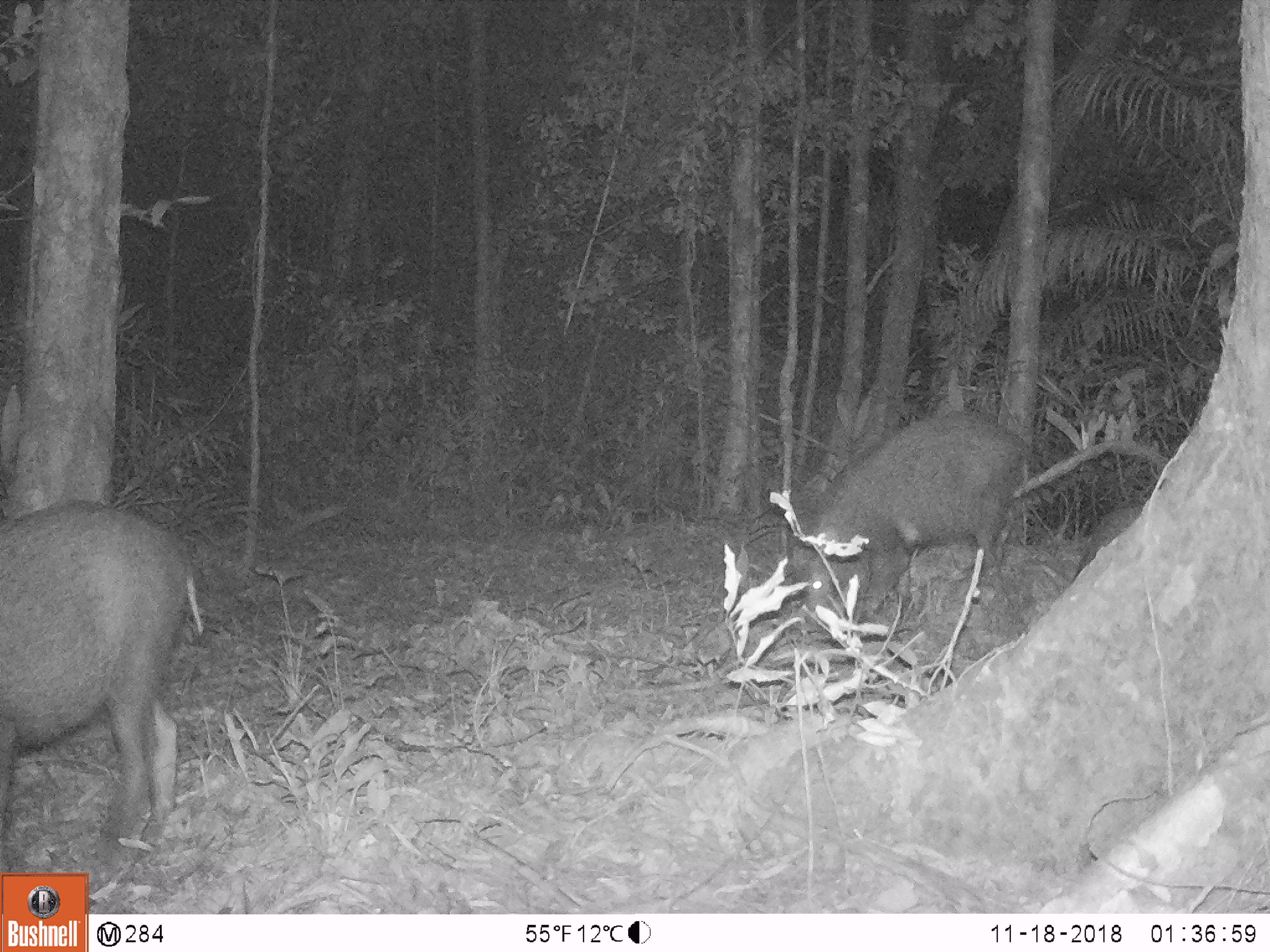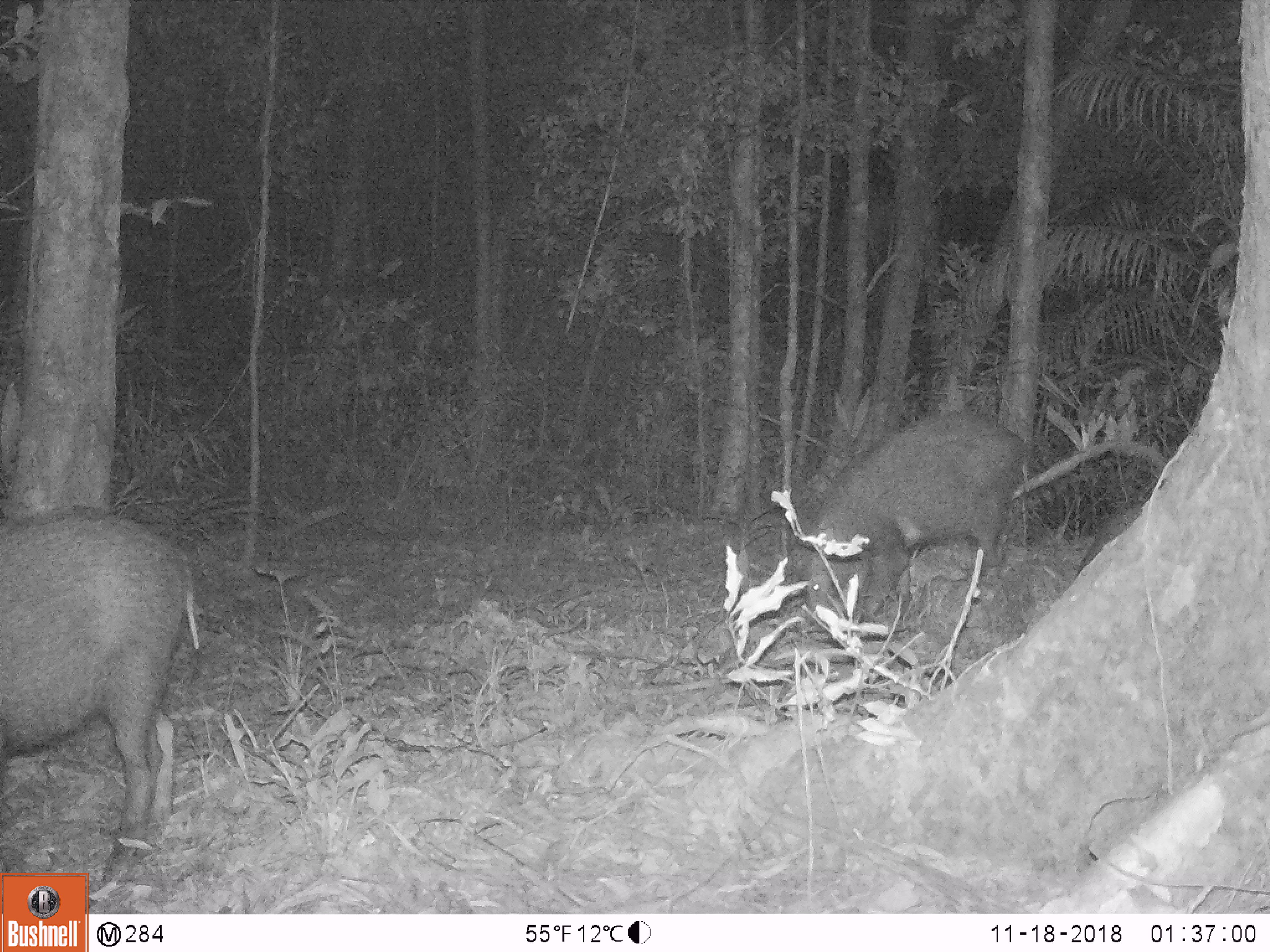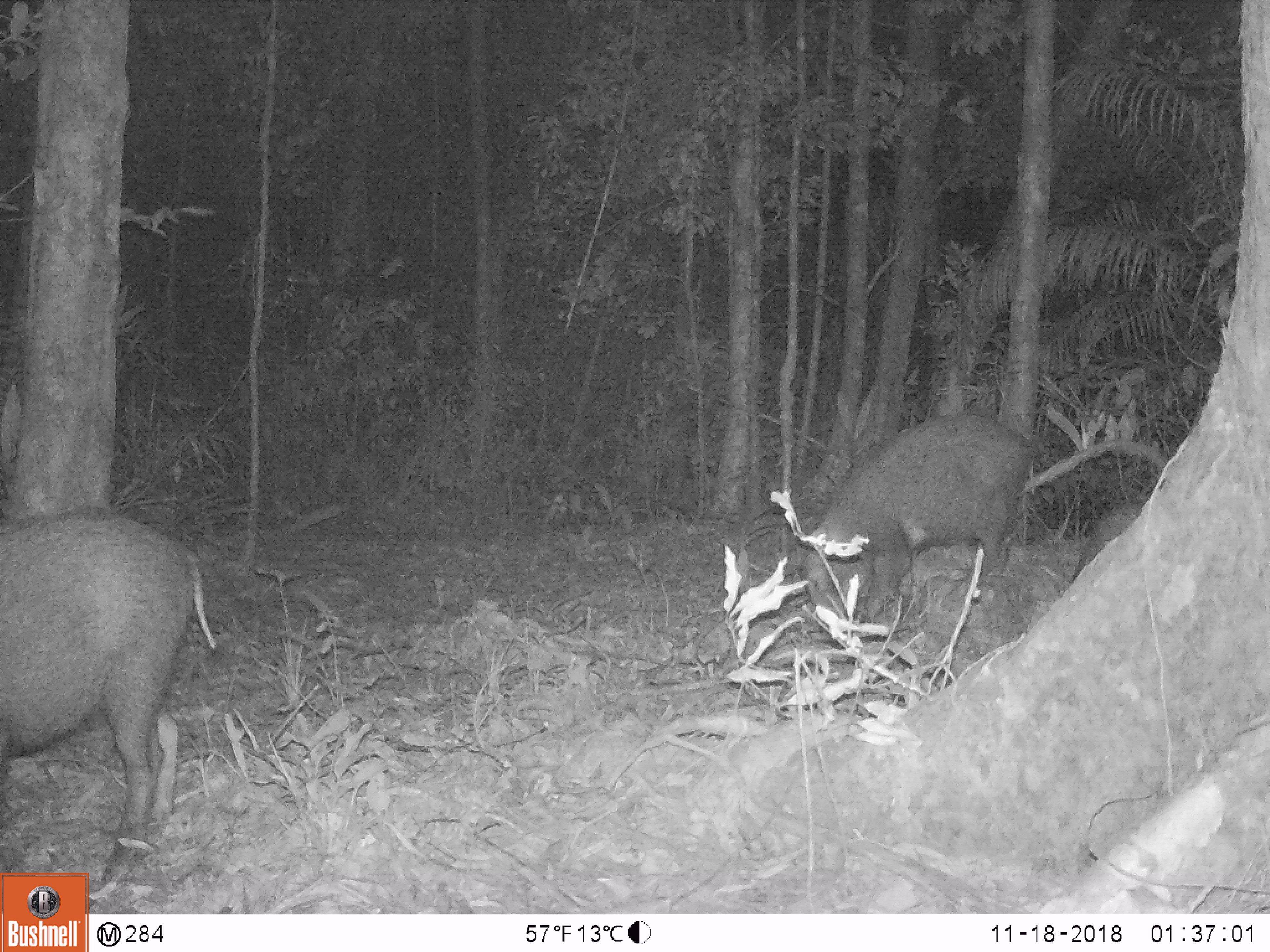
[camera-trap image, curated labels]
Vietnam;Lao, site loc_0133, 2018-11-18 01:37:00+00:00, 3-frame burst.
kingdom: Animalia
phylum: Chordata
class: Mammalia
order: Artiodactyla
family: Suidae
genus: Sus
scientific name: Sus scrofa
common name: eurasian wild pig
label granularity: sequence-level